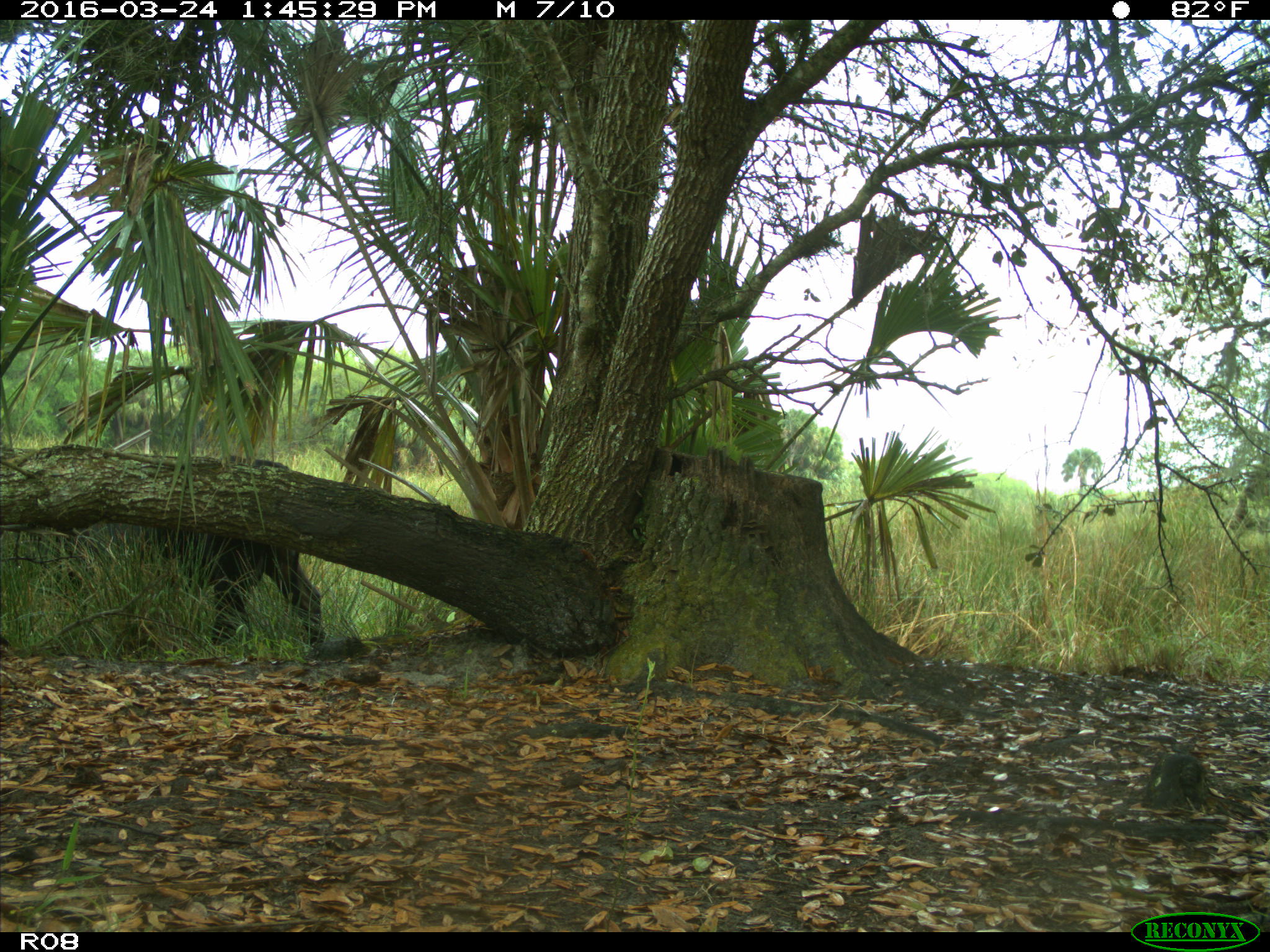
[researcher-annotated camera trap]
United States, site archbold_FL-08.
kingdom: Animalia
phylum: Chordata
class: Mammalia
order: Artiodactyla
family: Bovidae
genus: Bos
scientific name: Bos taurus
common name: domestic cow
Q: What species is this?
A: Bos taurus (domestic cow).